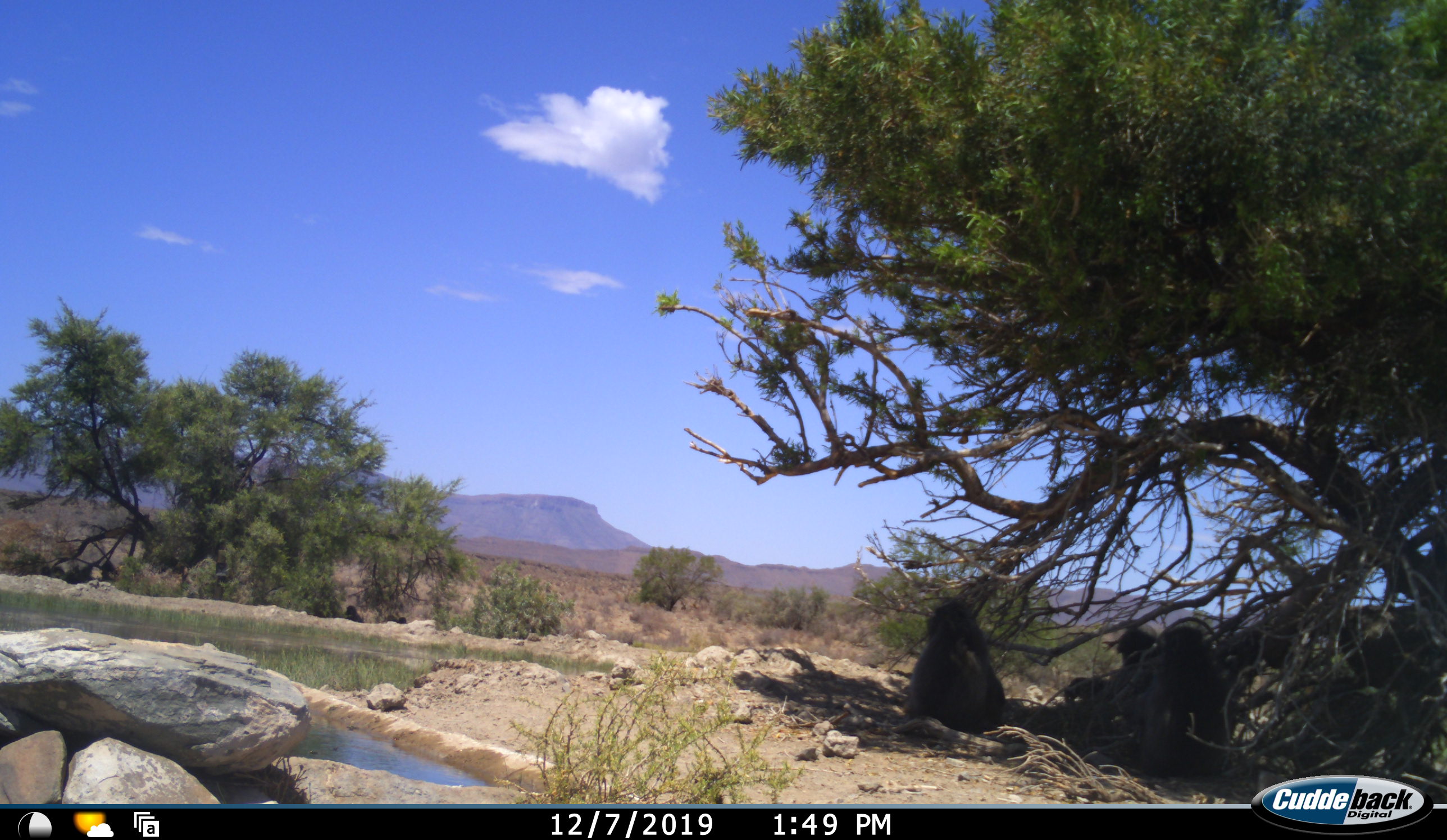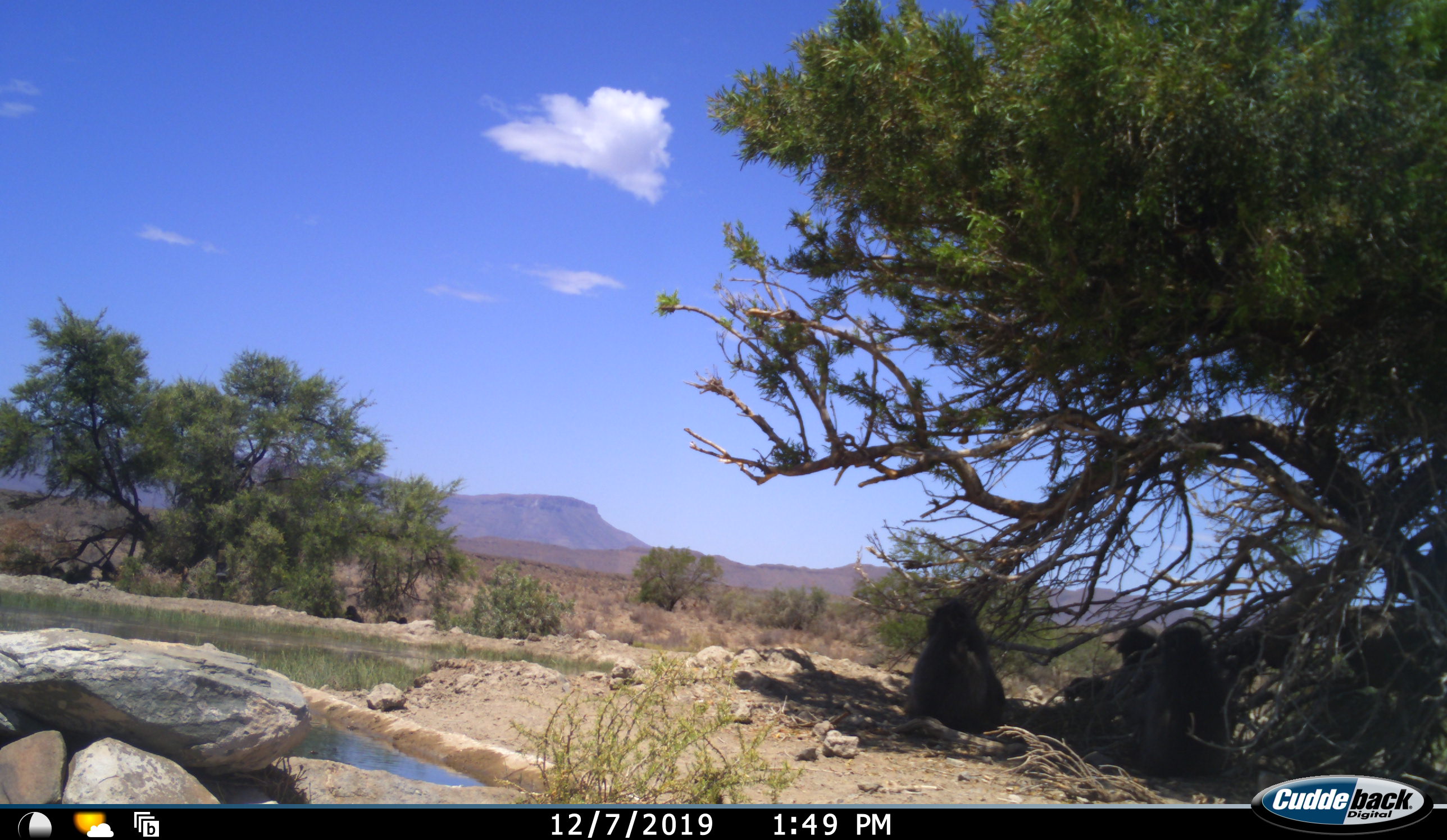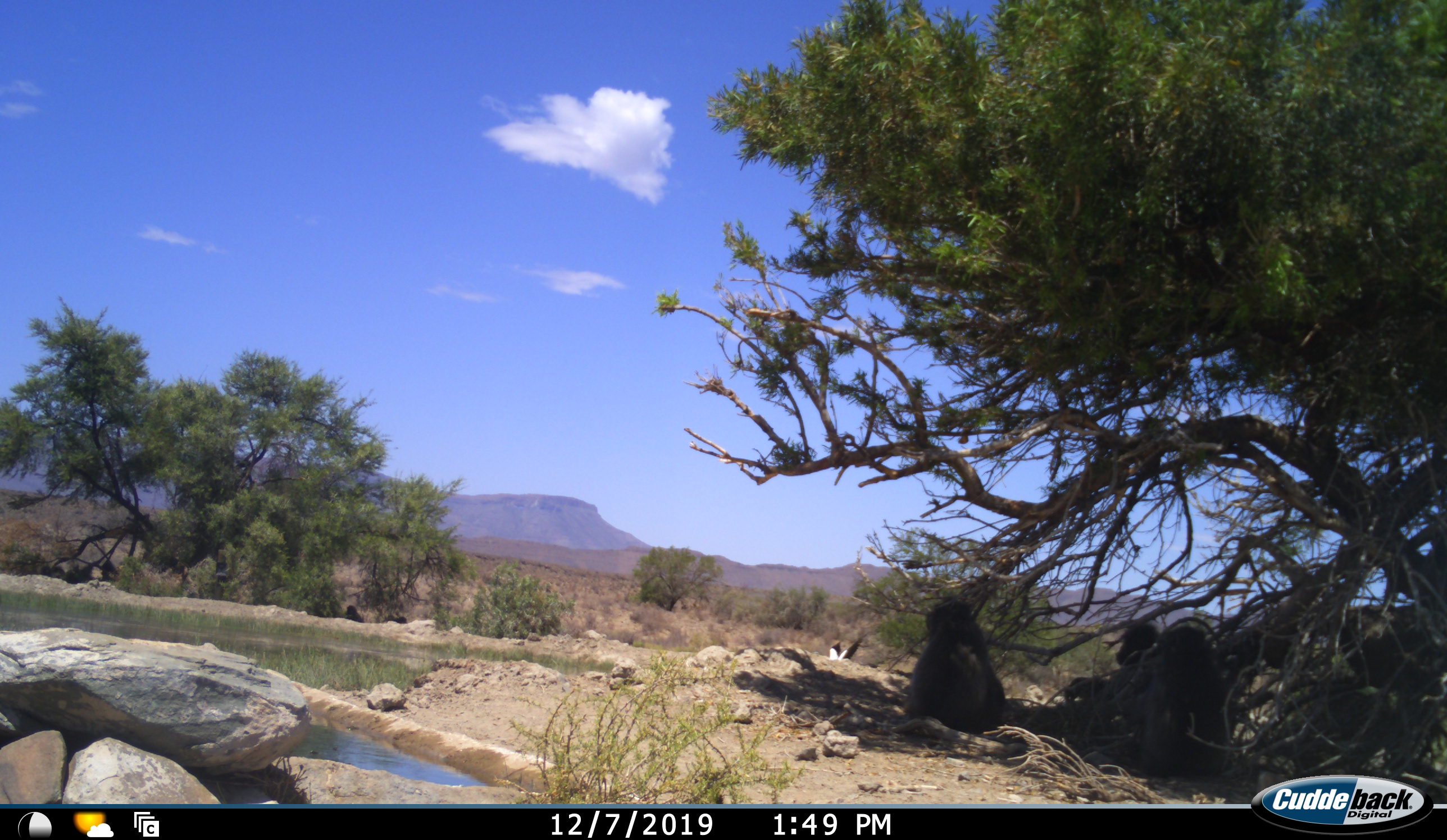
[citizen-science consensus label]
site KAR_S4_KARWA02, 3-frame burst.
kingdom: Animalia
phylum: Chordata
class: Mammalia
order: Primates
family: Cercopithecidae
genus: Papio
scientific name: Papio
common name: baboon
Baboon (Papio), count 3. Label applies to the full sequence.